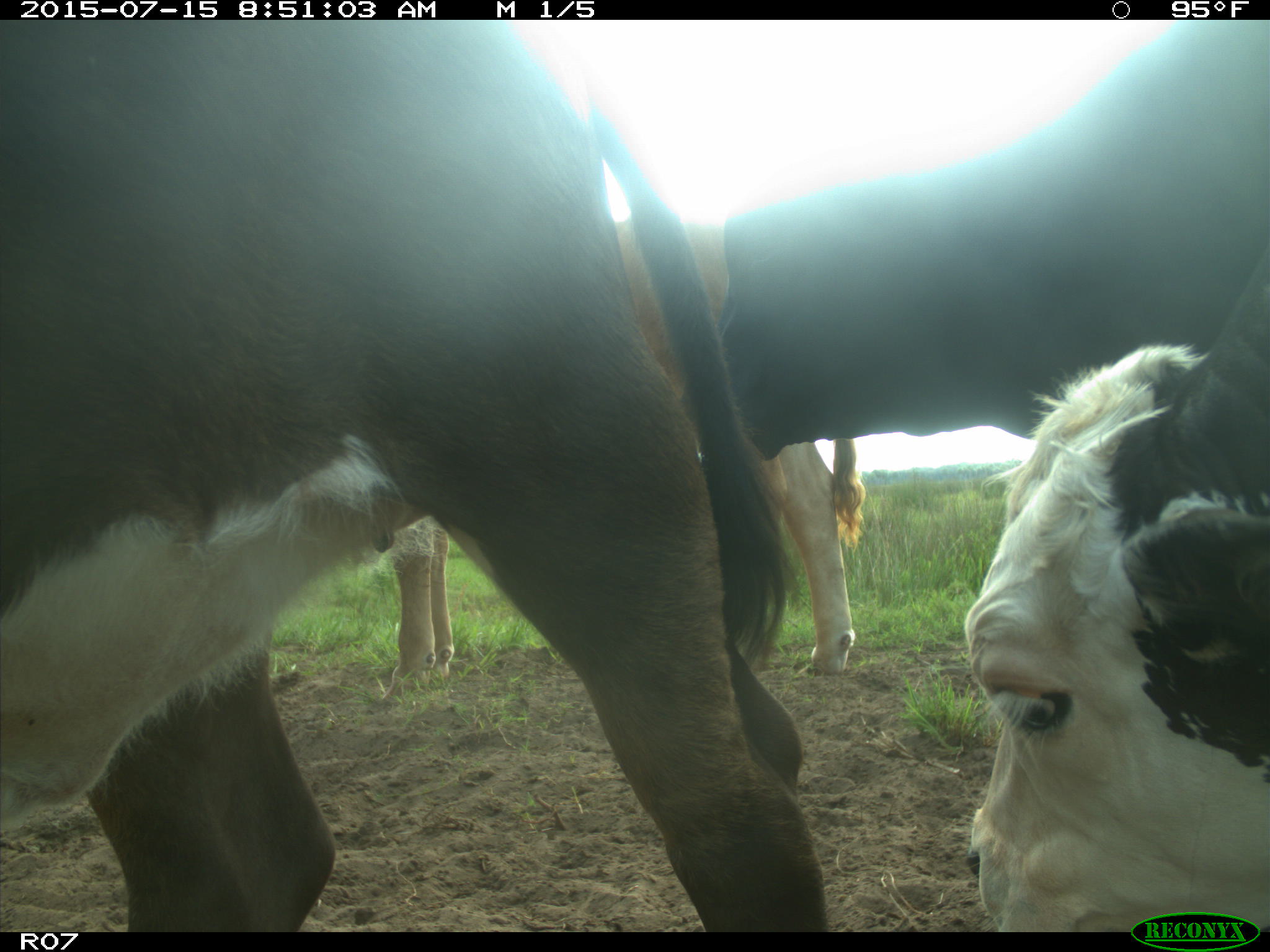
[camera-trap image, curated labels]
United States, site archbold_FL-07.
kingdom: Animalia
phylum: Chordata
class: Mammalia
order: Artiodactyla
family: Bovidae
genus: Bos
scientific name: Bos taurus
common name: domestic cow